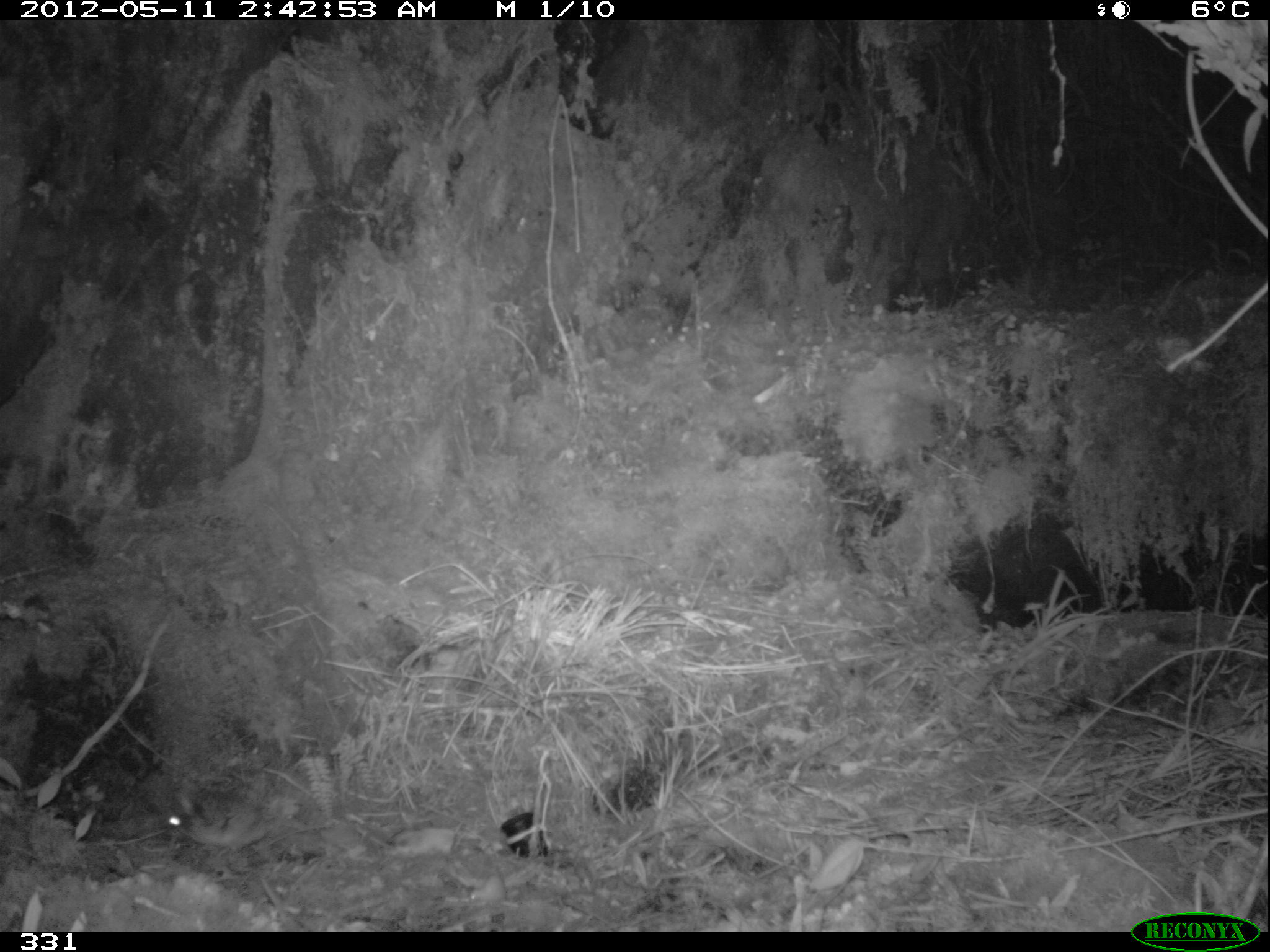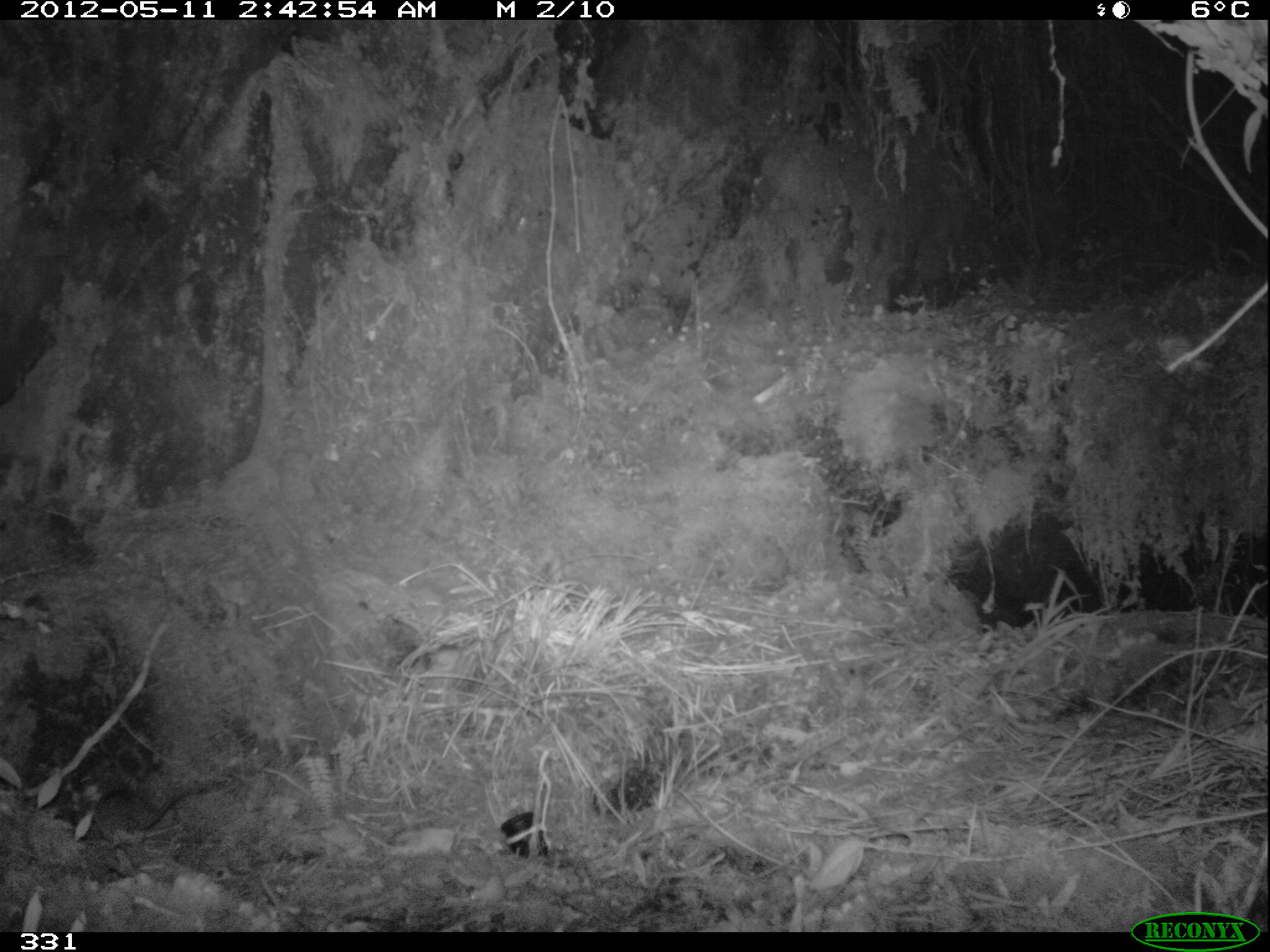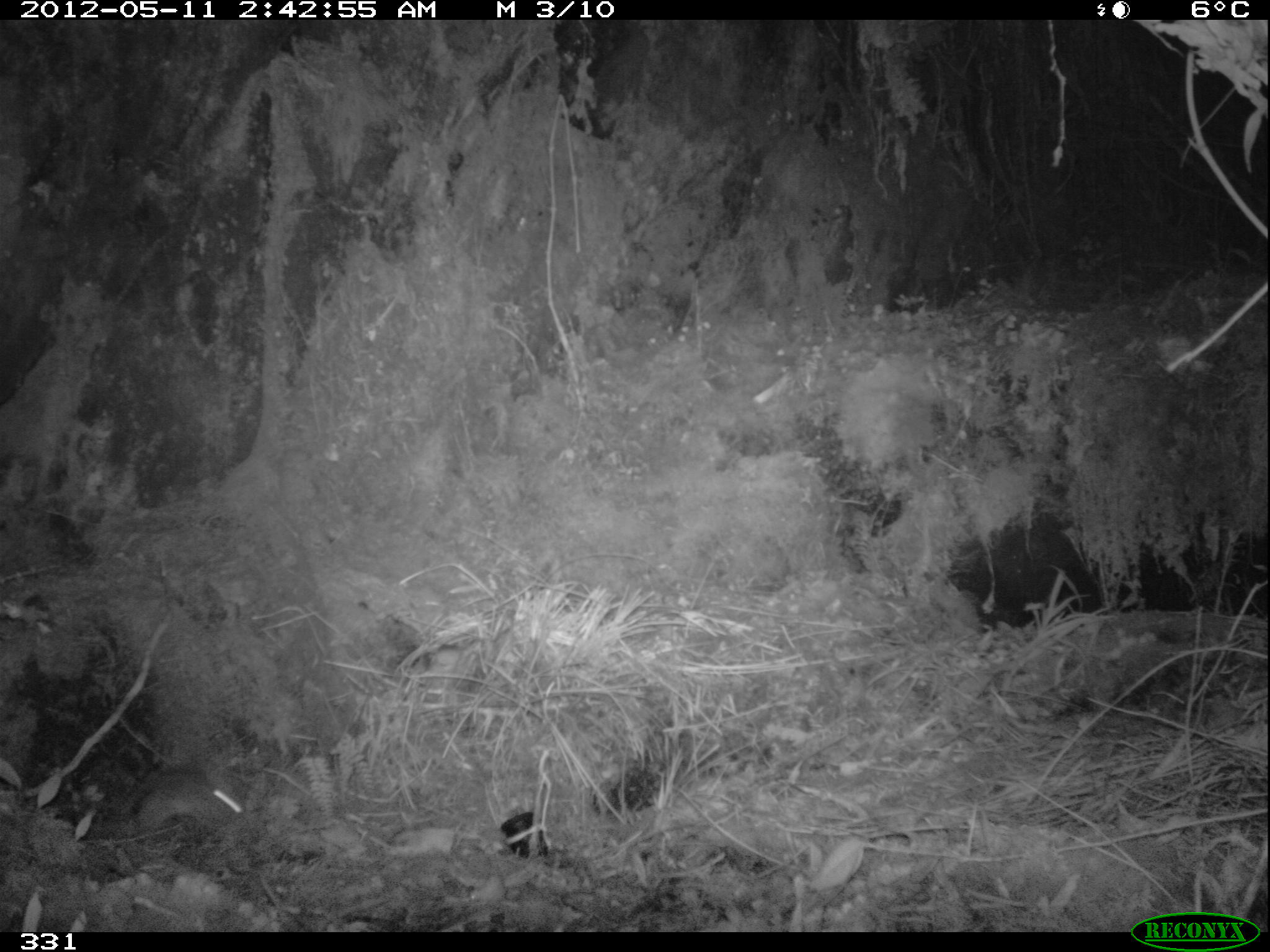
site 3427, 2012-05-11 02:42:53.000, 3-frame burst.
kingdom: Animalia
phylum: Chordata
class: Mammalia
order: Rodentia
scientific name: Rodentia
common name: rodents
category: unknown rodent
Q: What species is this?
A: Unknown rodent (rodents) (Rodentia).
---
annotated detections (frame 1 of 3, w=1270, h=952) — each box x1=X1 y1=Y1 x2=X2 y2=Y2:
unknown rodent: x1=155 y1=788 x2=312 y2=857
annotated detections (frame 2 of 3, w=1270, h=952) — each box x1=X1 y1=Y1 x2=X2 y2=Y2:
unknown rodent: x1=92 y1=789 x2=225 y2=844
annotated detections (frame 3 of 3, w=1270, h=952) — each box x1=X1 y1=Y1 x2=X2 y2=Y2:
unknown rodent: x1=107 y1=776 x2=239 y2=836